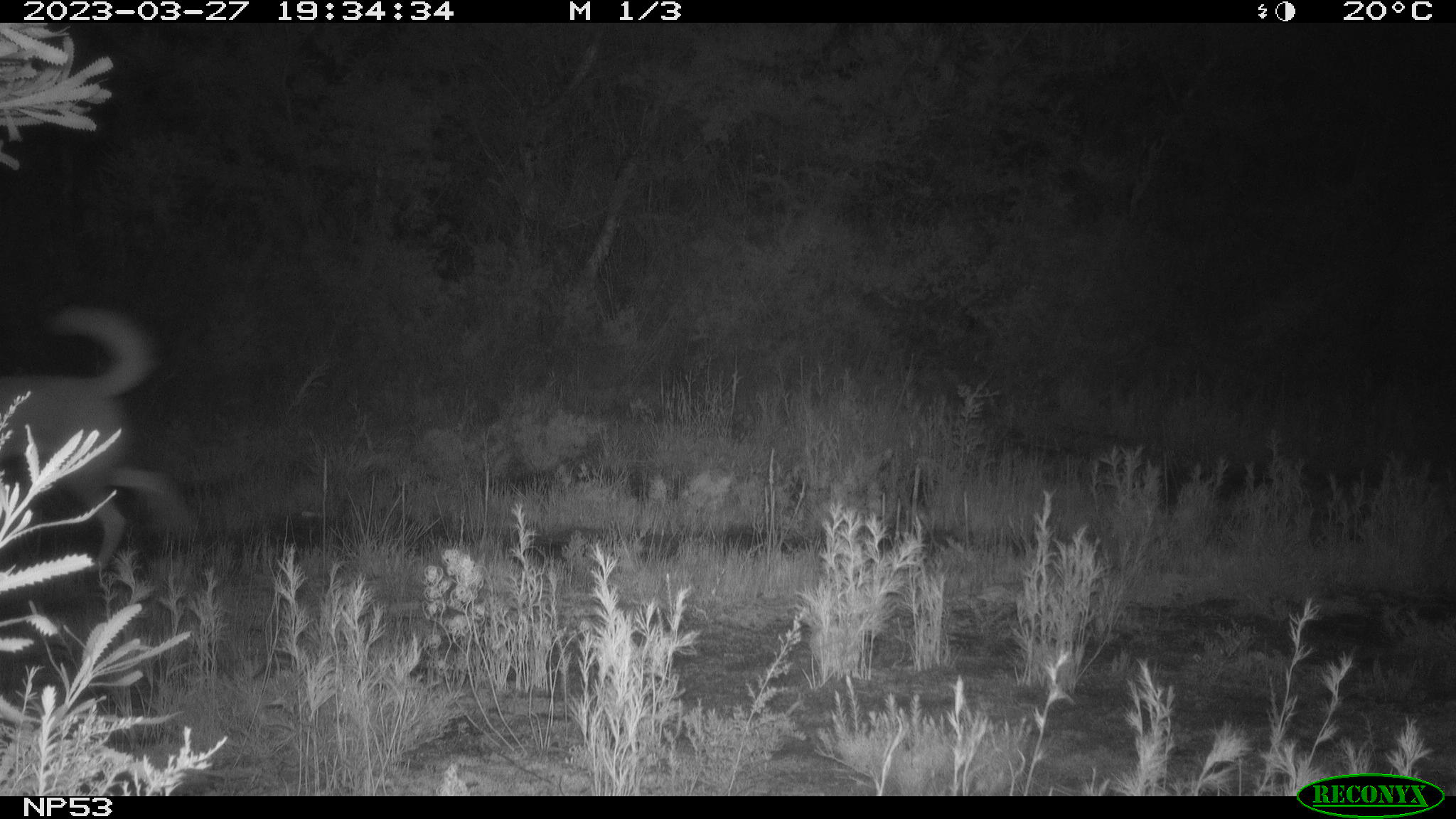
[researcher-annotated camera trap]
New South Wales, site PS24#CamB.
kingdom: Animalia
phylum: Chordata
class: Mammalia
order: Carnivora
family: Canidae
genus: Canis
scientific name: Canis familiaris dingo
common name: dingo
Dingo (Canis familiaris dingo).